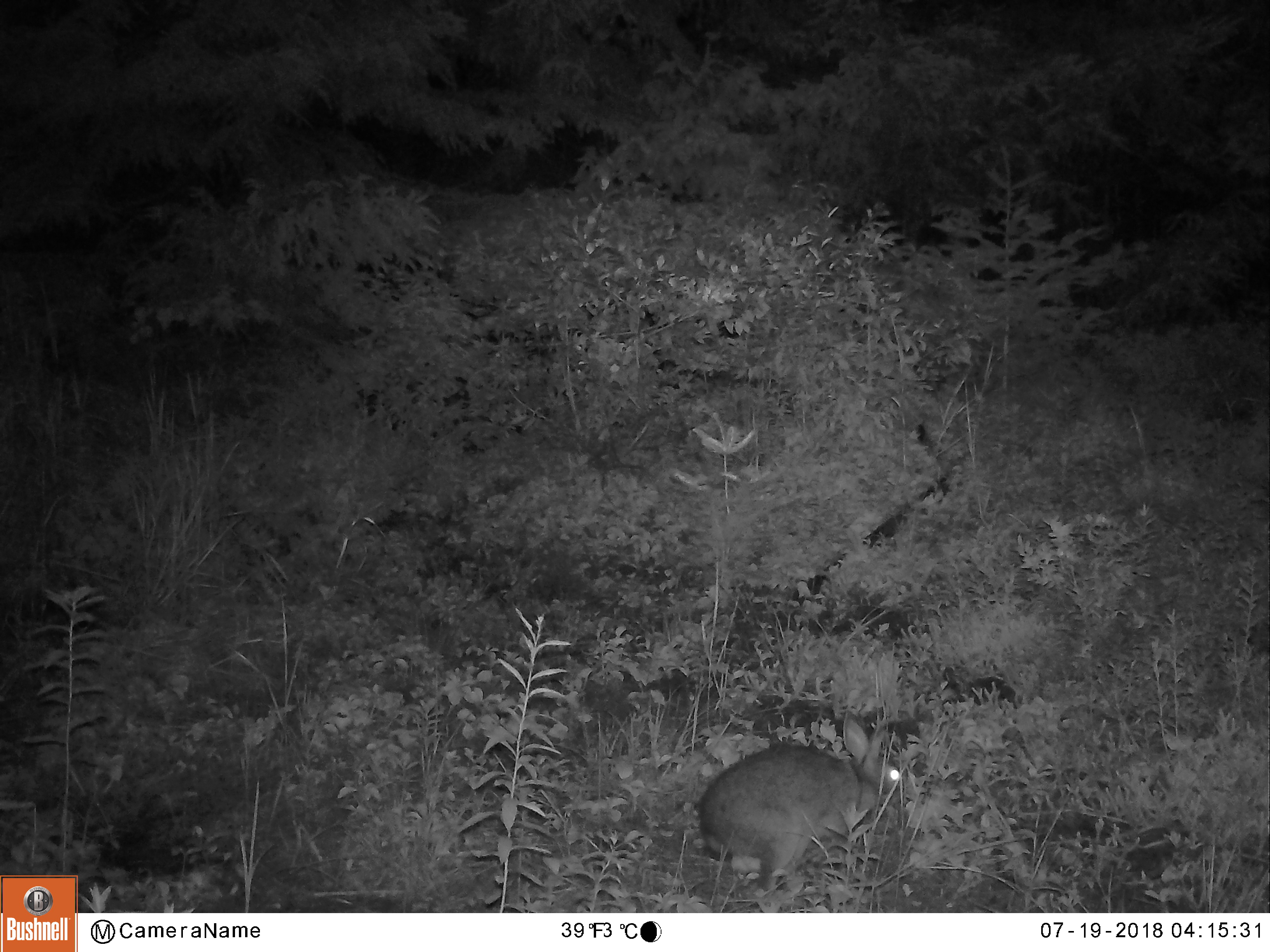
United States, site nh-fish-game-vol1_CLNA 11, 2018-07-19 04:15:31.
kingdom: Animalia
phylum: Chordata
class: Mammalia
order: Lagomorpha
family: Leporidae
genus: Lepus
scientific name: Lepus americanus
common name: snowshoe hare